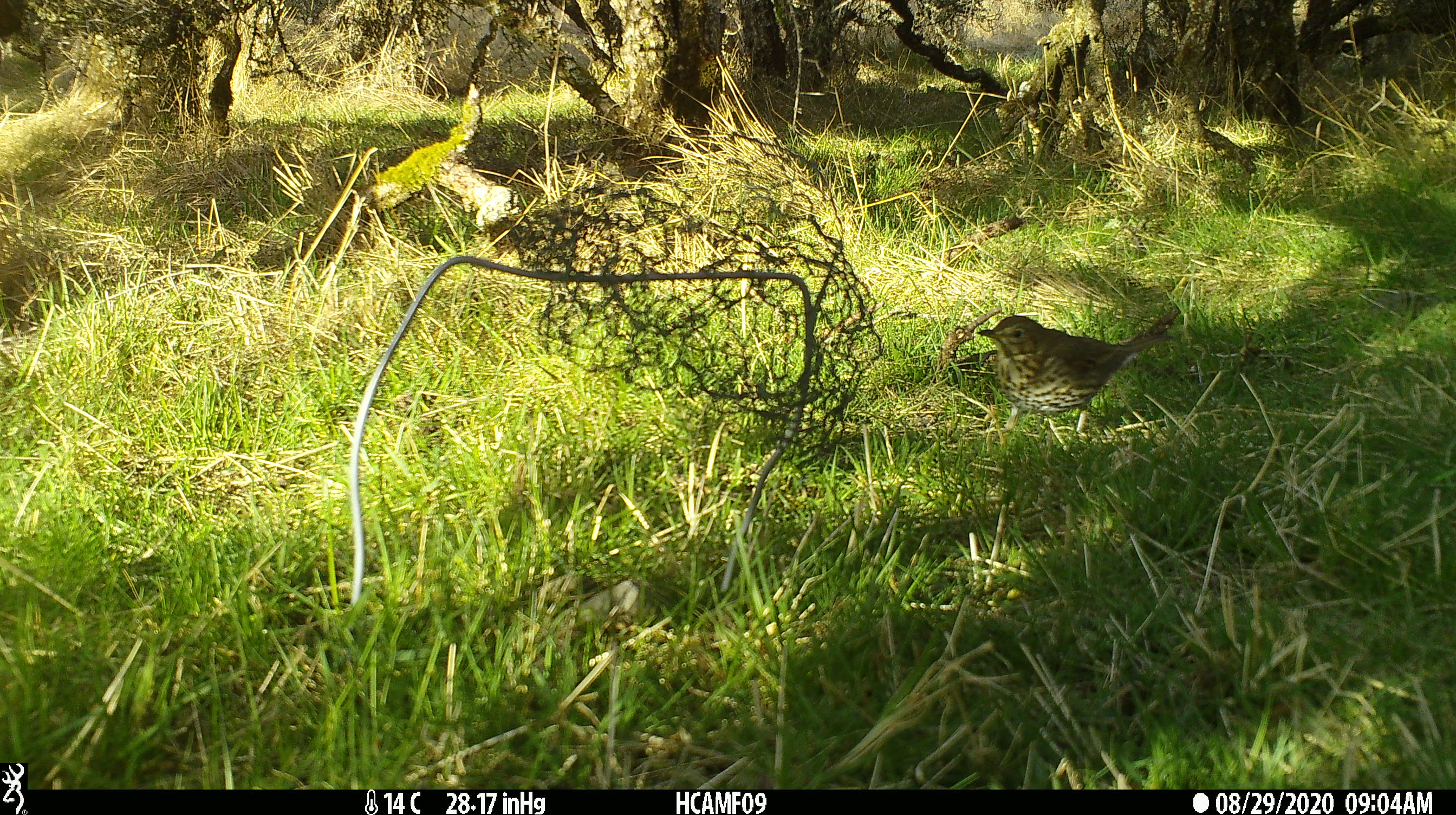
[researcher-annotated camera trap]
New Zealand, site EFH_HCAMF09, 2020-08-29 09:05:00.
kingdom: Animalia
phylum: Chordata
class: Aves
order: Passeriformes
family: Turdidae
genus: Turdus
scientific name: Turdus philomelos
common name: song thrush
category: thrush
Thrush (song thrush) (Turdus philomelos).